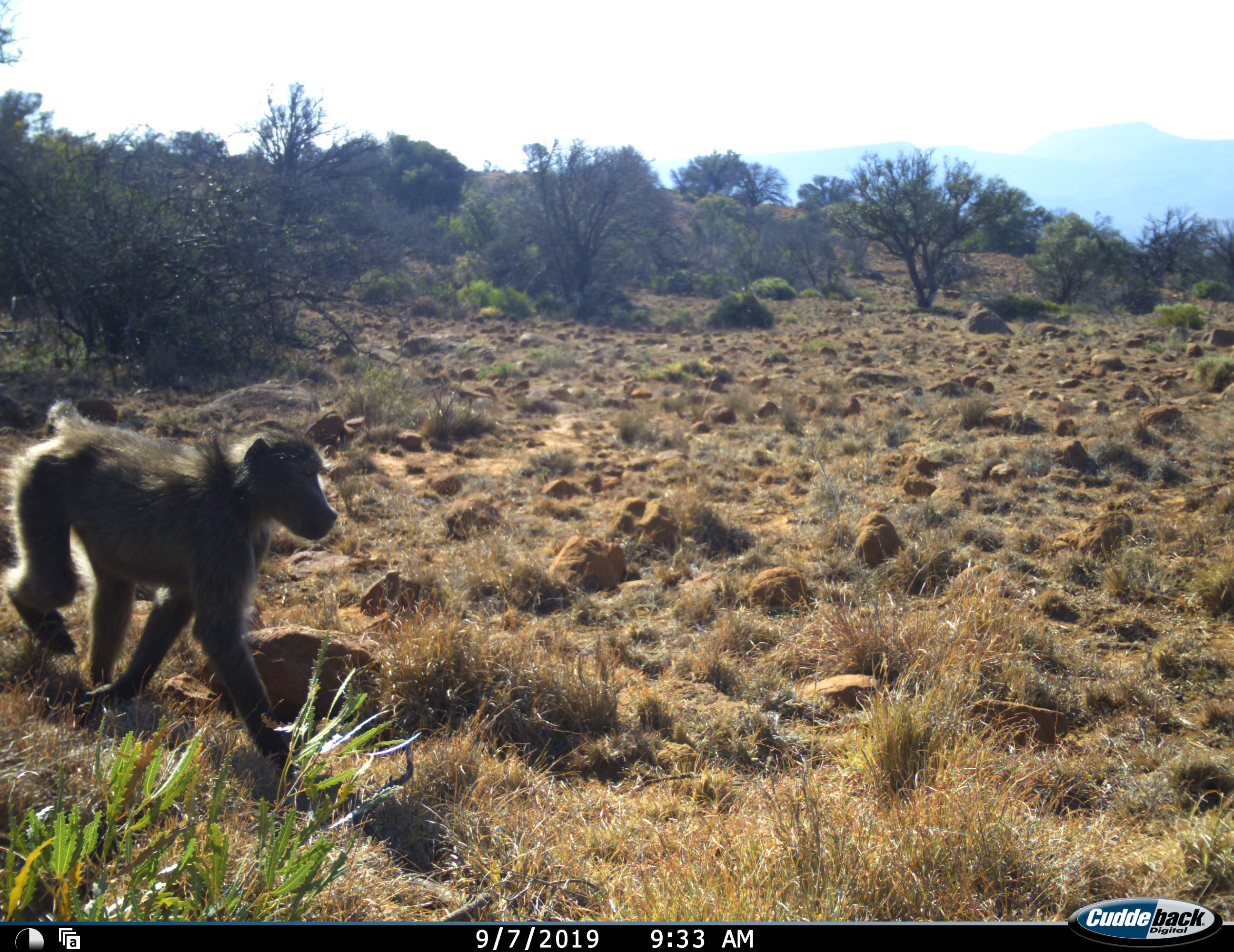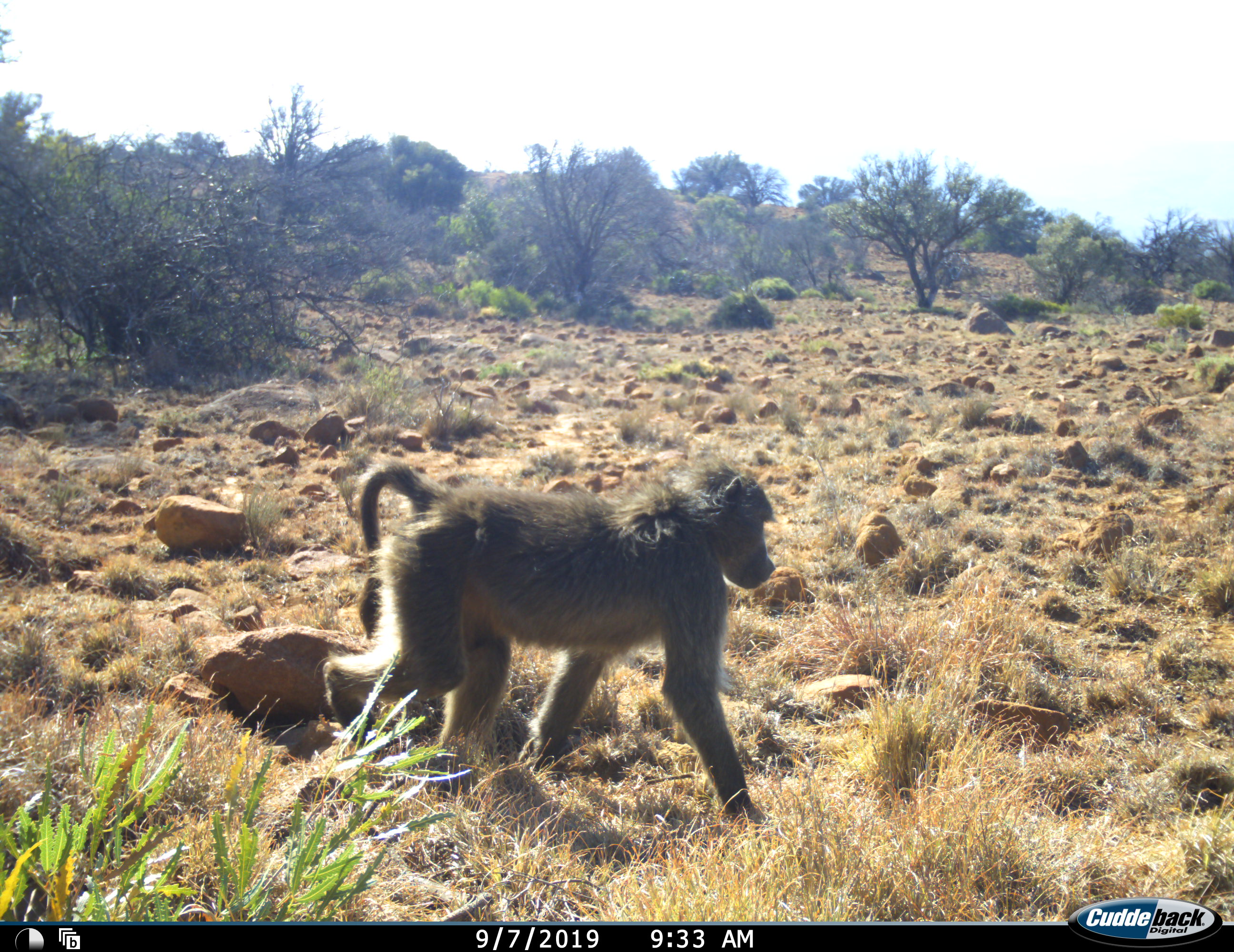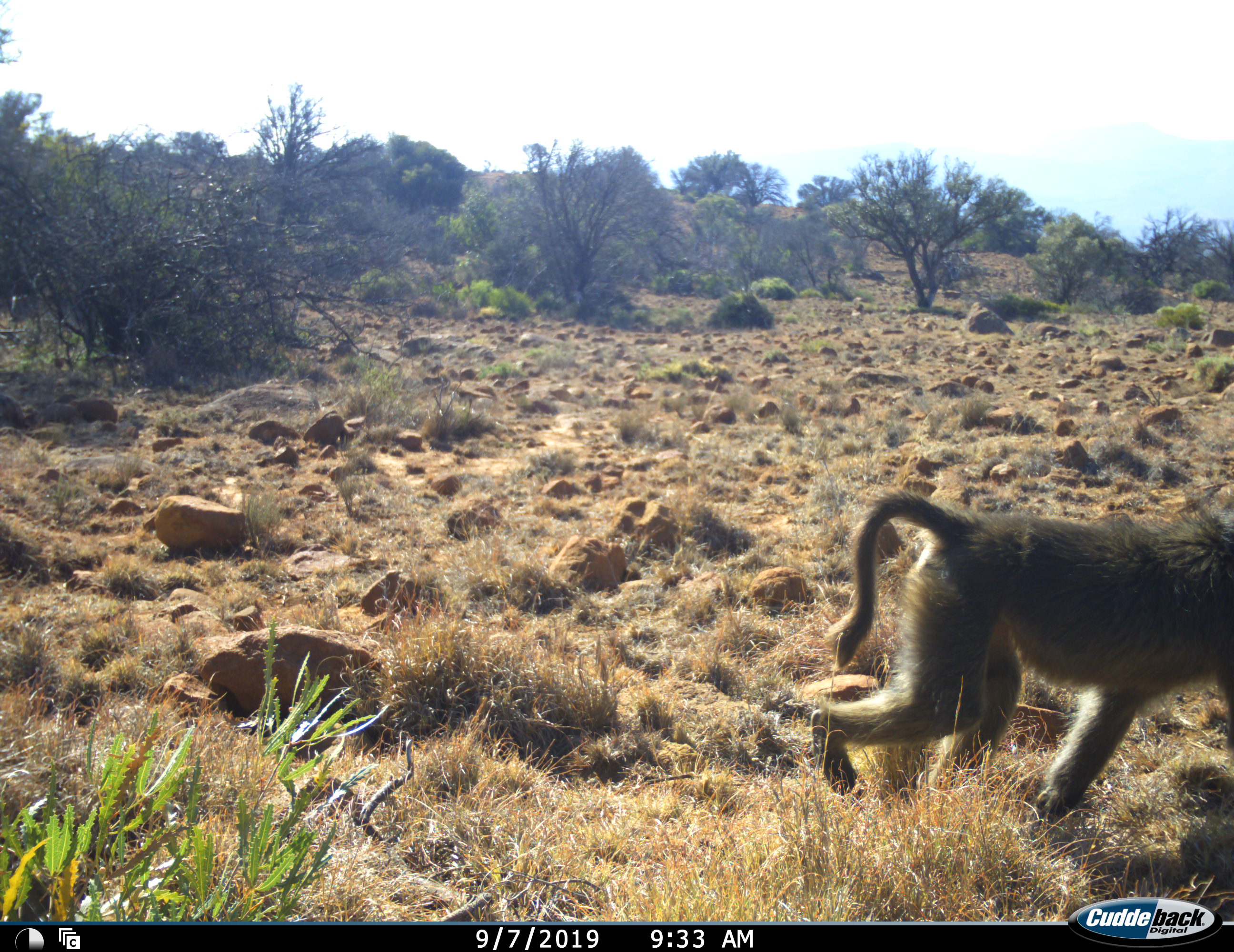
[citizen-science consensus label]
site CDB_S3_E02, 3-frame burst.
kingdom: Animalia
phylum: Chordata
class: Mammalia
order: Primates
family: Cercopithecidae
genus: Papio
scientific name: Papio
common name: baboon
Baboon (Papio), count 1. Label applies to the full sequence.